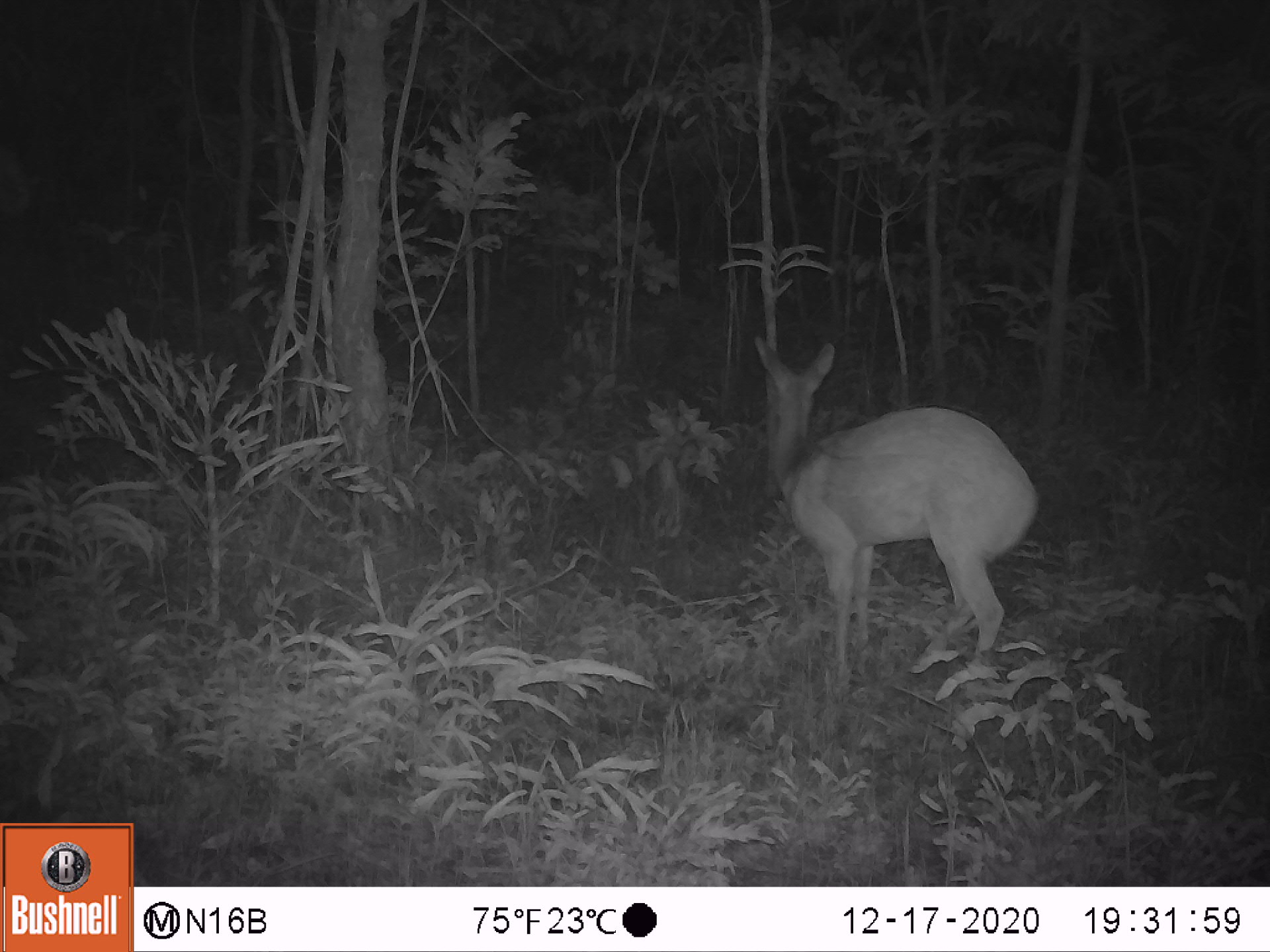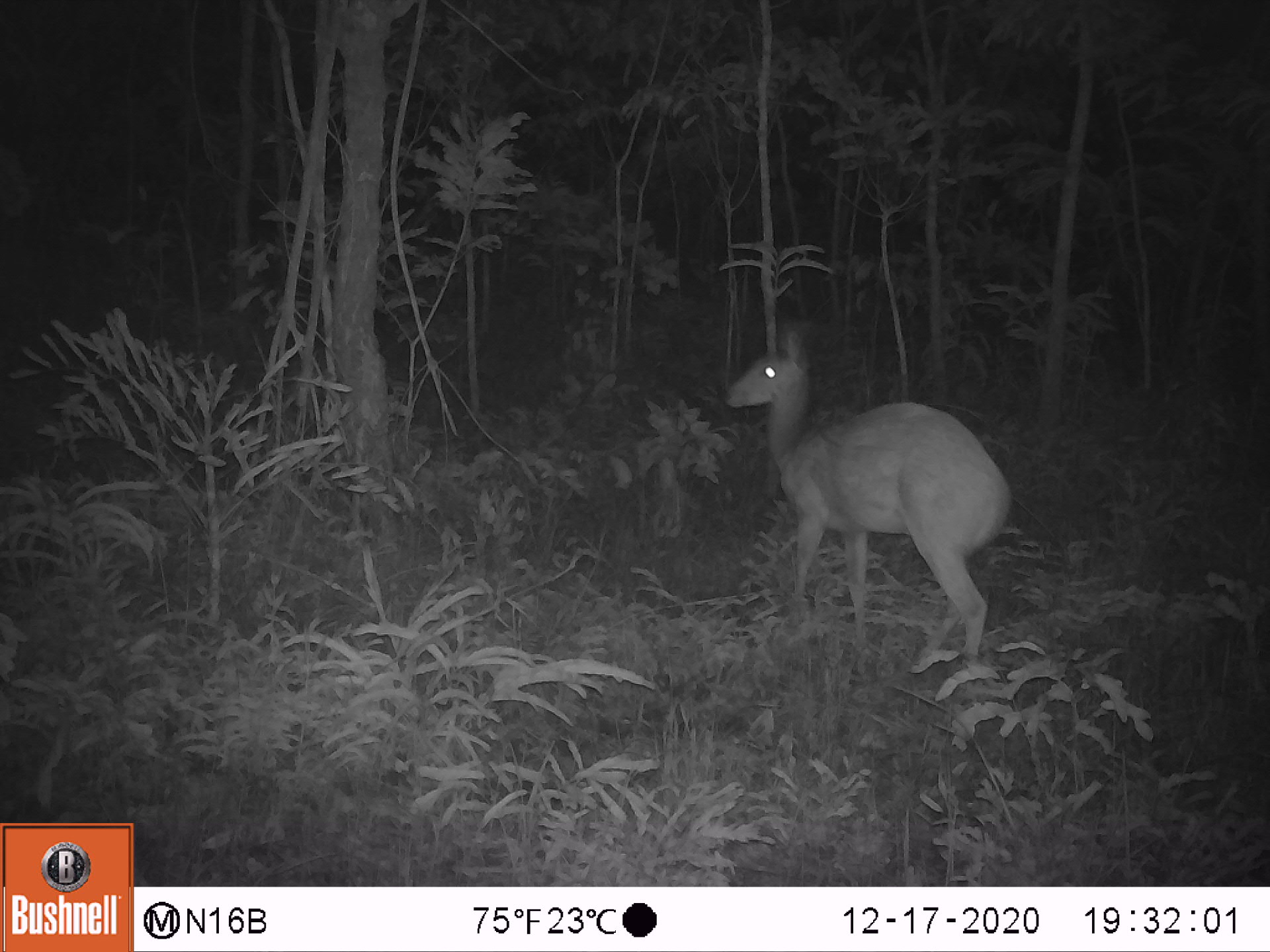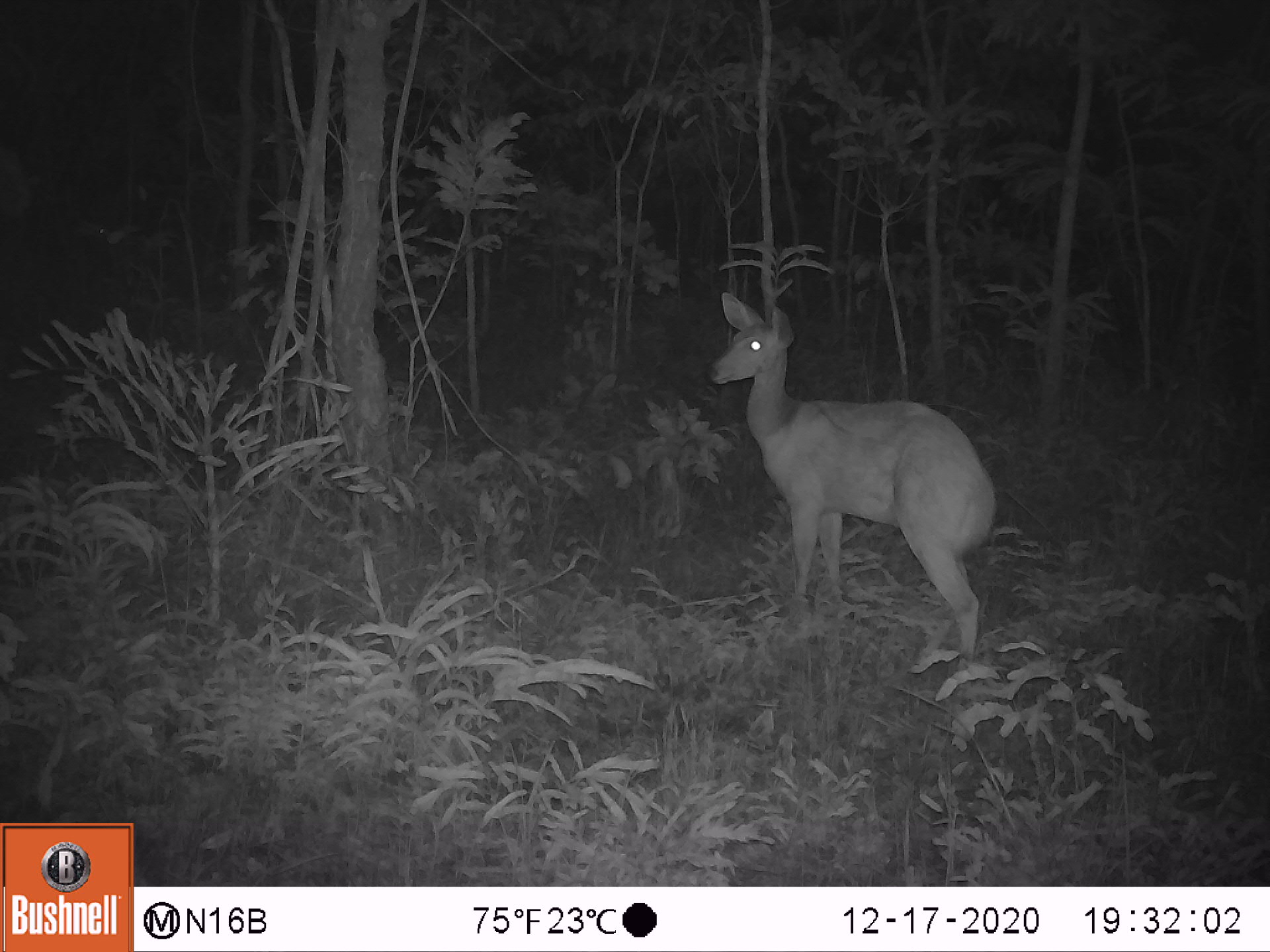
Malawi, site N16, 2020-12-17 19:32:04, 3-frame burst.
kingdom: Animalia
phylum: Chordata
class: Mammalia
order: Artiodactyla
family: Bovidae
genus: Tragelaphus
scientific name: Tragelaphus sylvaticus sylvaticus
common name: cape bushbuck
Cape bushbuck (Tragelaphus sylvaticus sylvaticus), count 1.